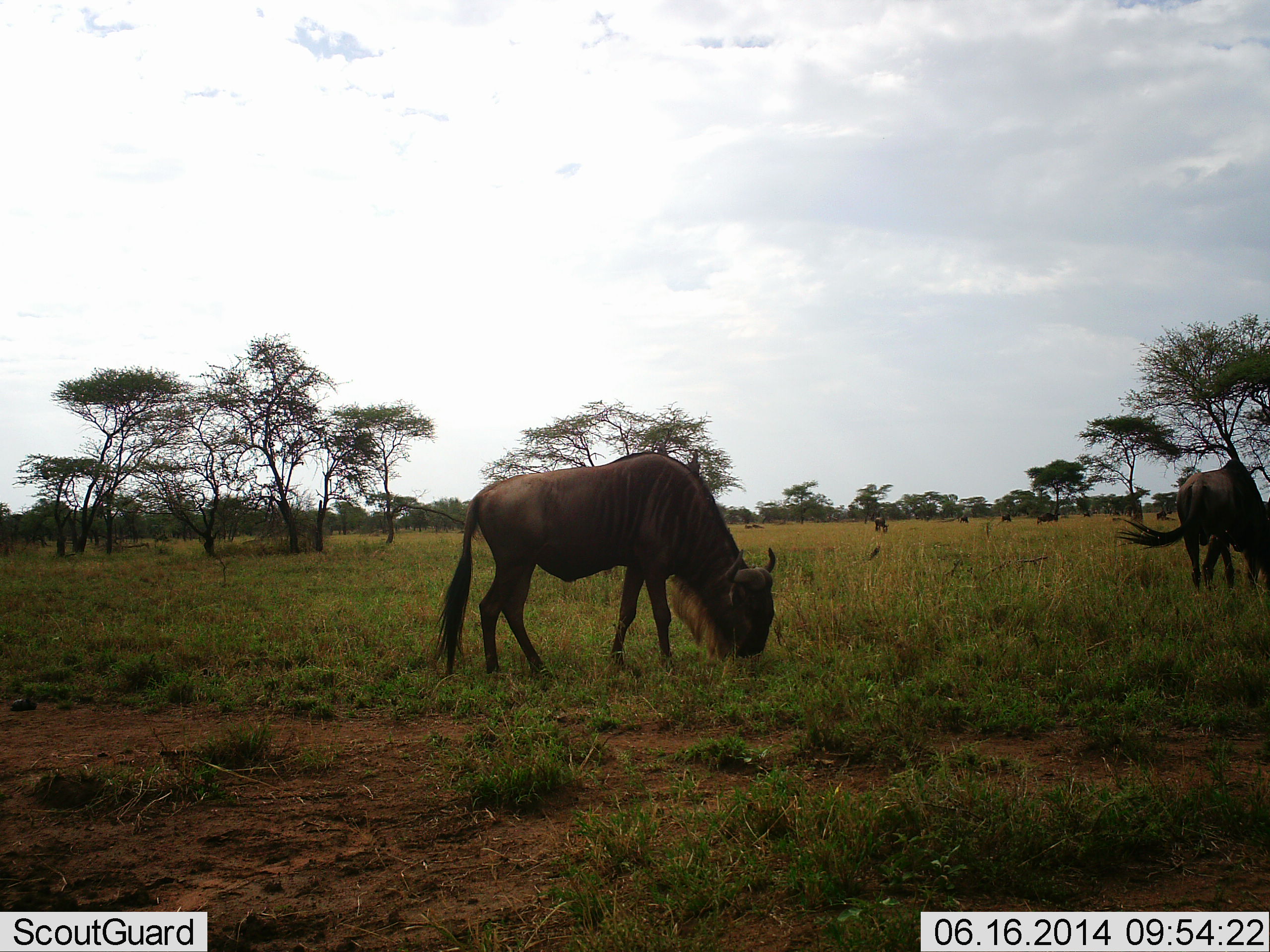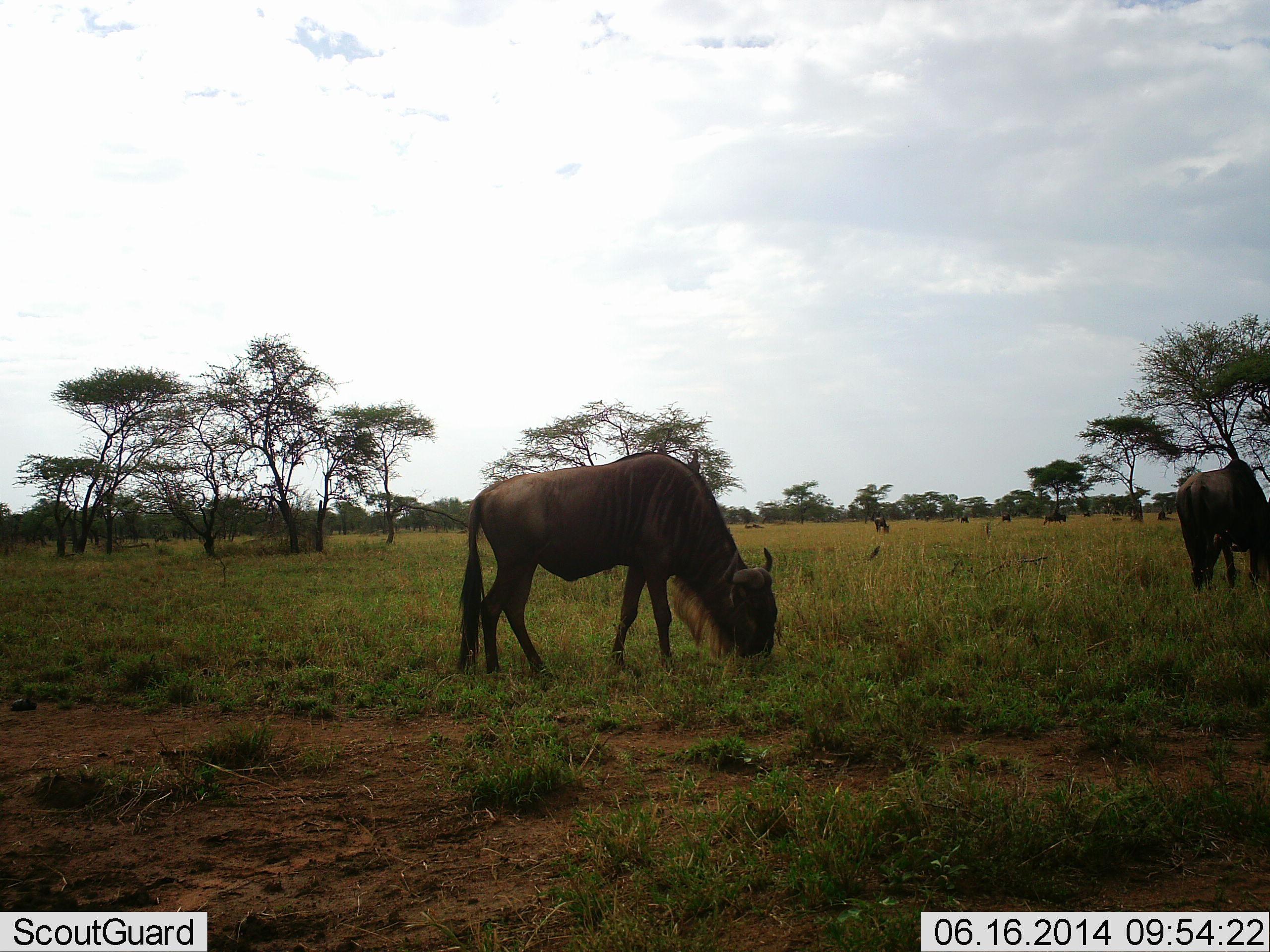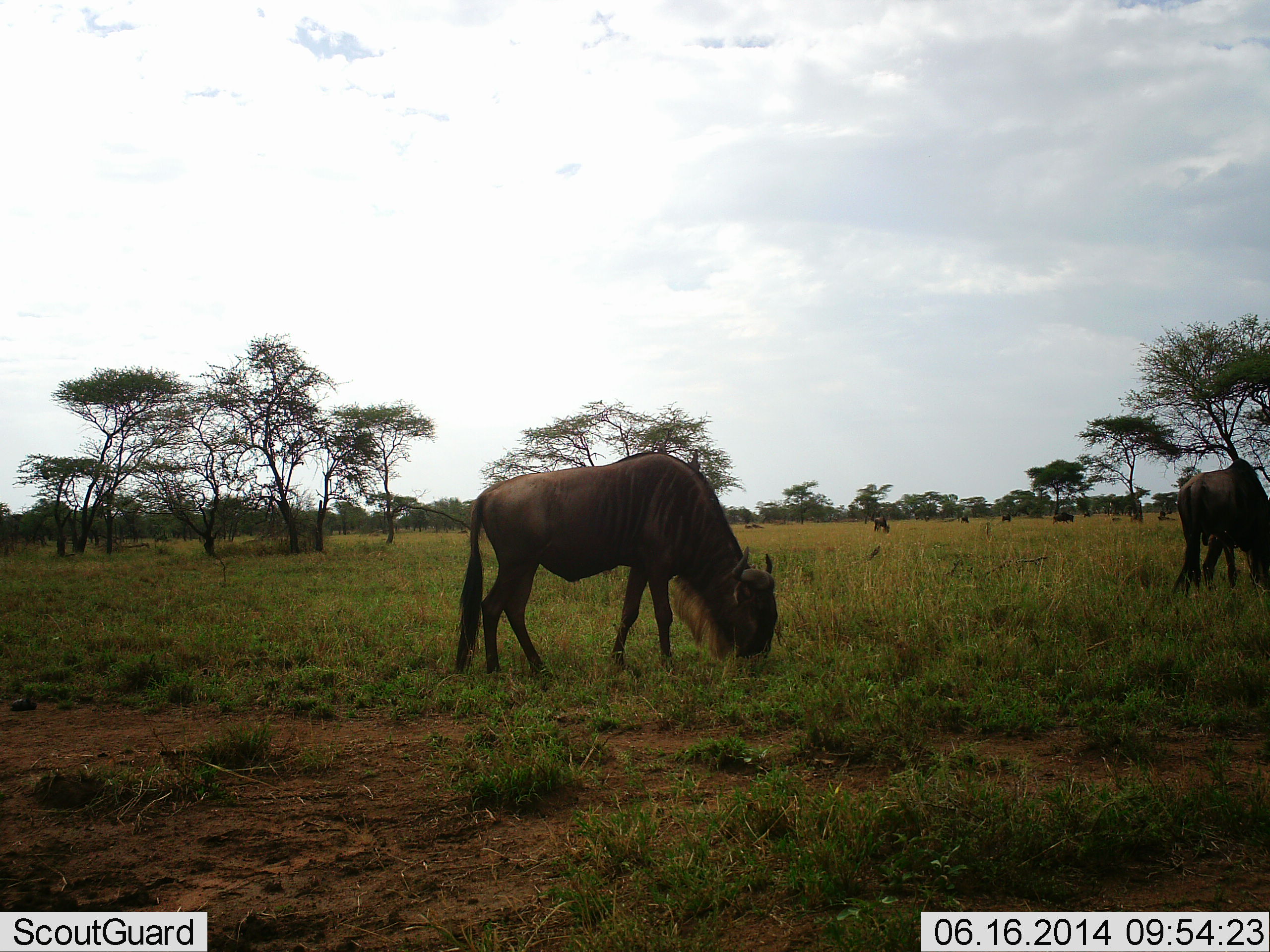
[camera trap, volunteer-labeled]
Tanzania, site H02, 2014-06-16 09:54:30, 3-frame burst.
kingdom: Animalia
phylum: Chordata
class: Mammalia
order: Artiodactyla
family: Bovidae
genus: Connochaetes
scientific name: Connochaetes taurinus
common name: blue wildebeest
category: wildebeest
Wildebeest (blue wildebeest) (Connochaetes taurinus), count 8. Behavior (volunteer vote fractions): standing 50%, resting 10%, moving 30%, interacting 0%. Young present (vote fraction): 0%. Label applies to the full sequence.